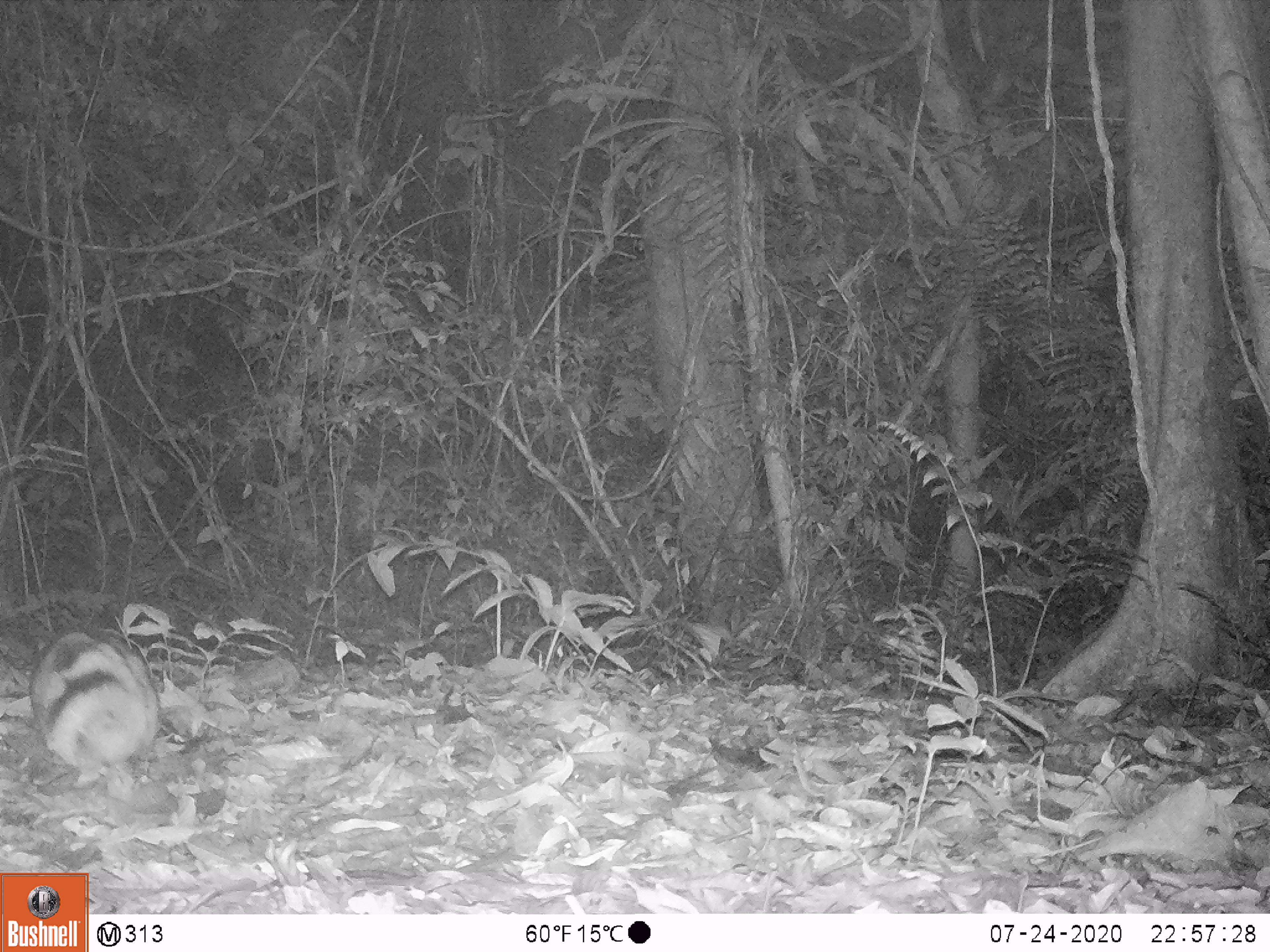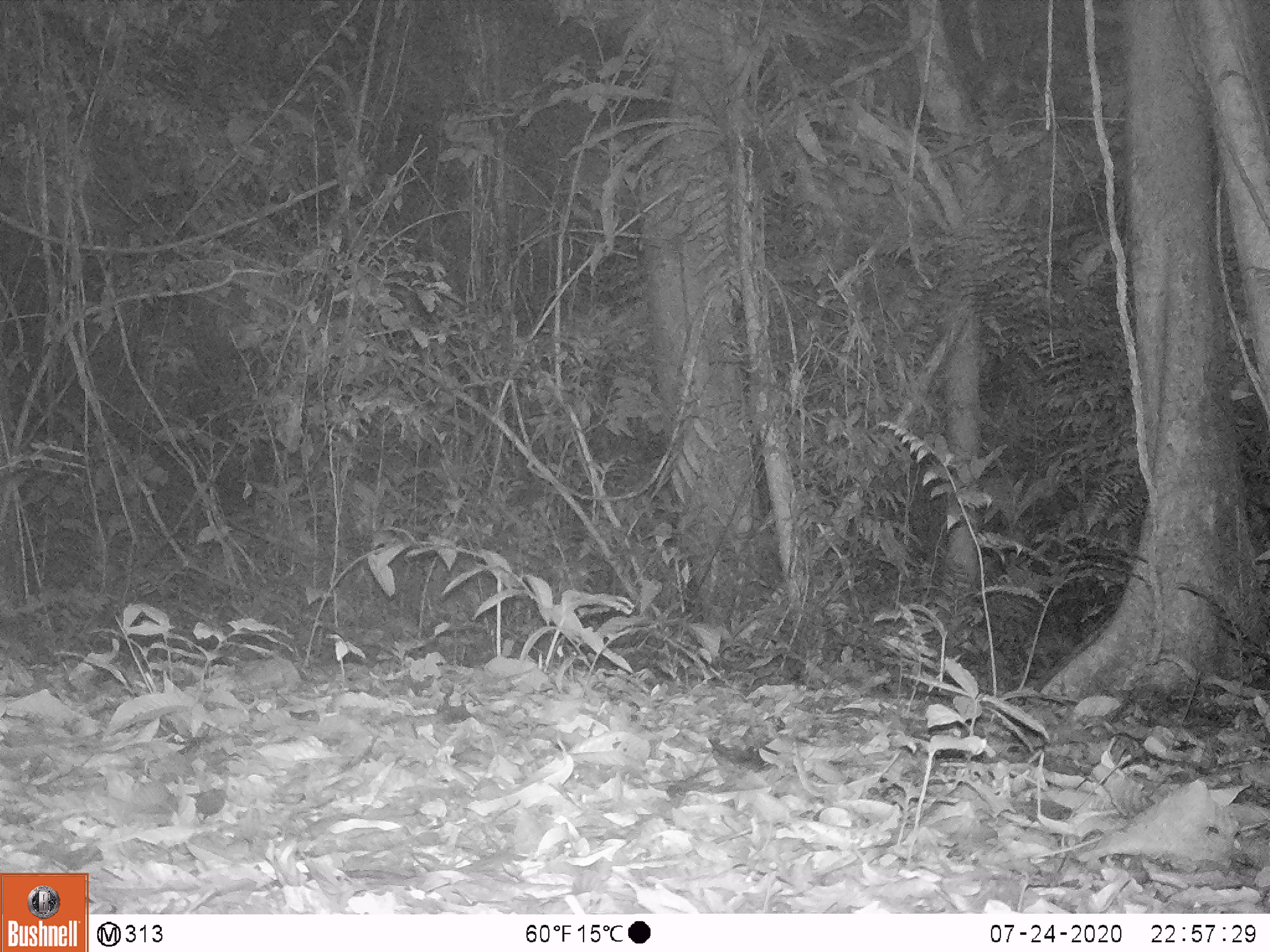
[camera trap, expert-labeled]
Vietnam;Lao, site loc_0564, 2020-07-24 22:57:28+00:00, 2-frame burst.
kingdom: Animalia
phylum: Chordata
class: Mammalia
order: Lagomorpha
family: Leporidae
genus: Nesolagus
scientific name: Nesolagus timminsi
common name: annamite striped rabbit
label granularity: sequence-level